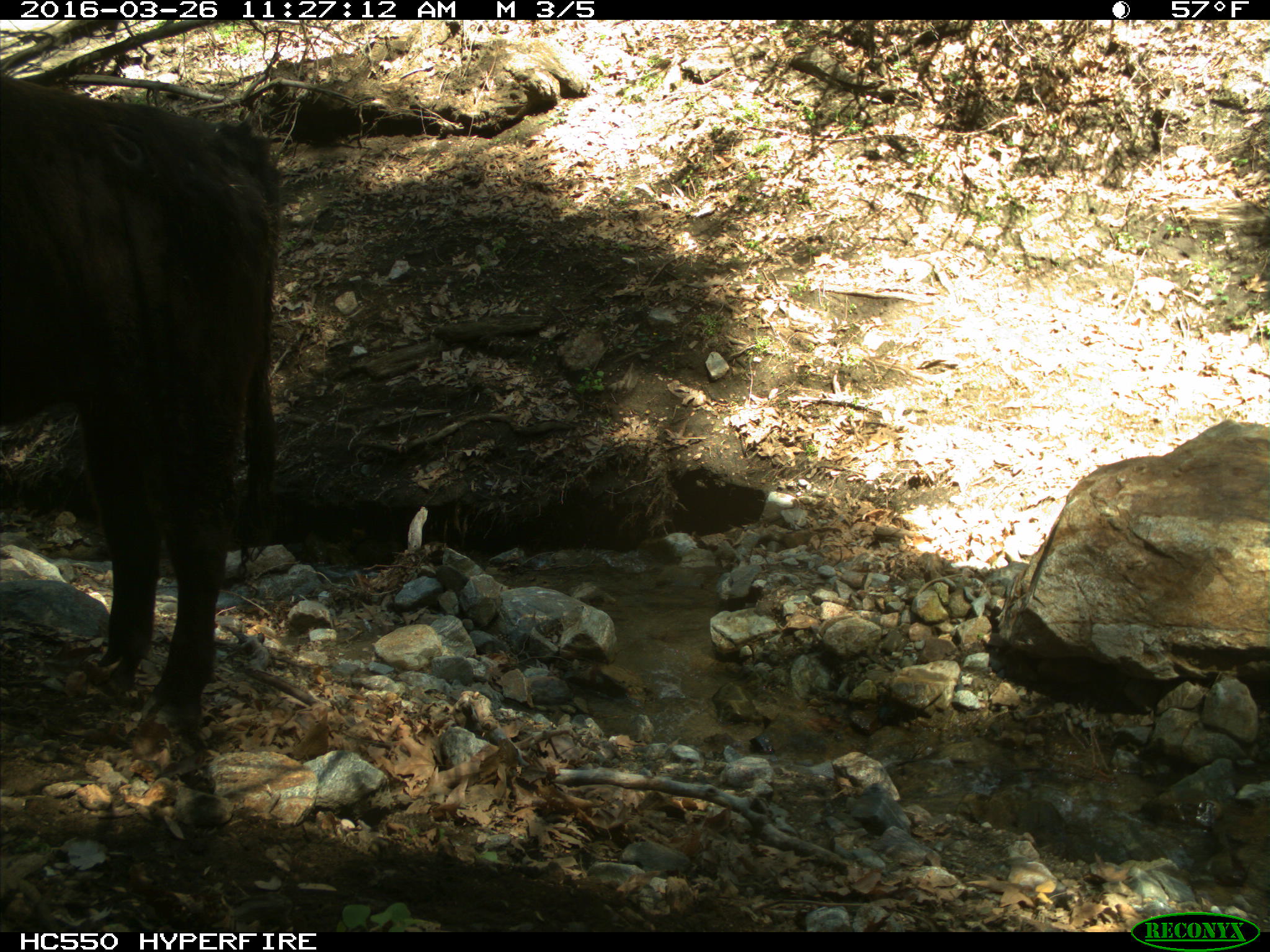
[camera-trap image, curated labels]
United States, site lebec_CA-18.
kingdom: Animalia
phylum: Chordata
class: Mammalia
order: Artiodactyla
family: Bovidae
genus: Bos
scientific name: Bos taurus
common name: domestic cow